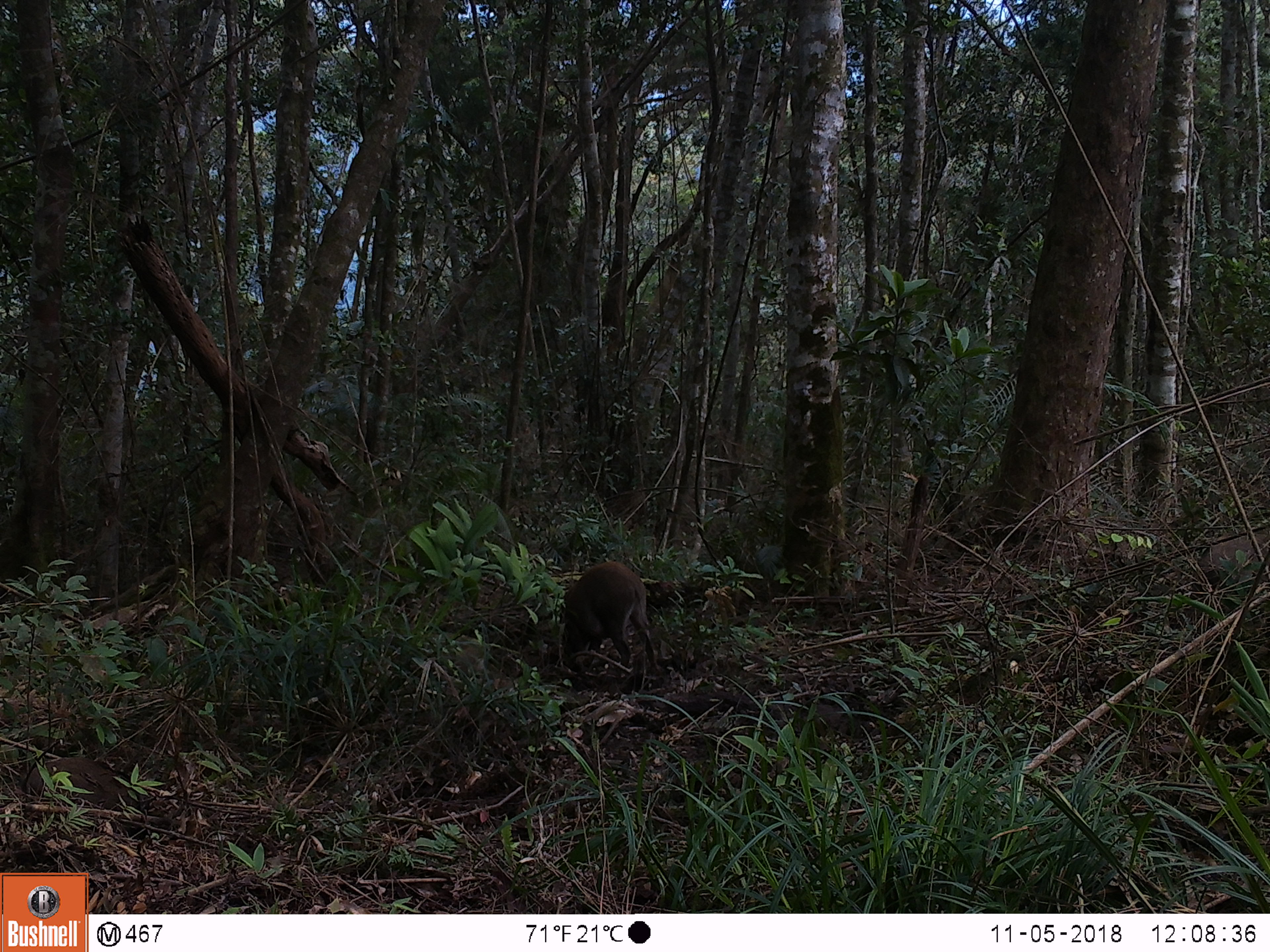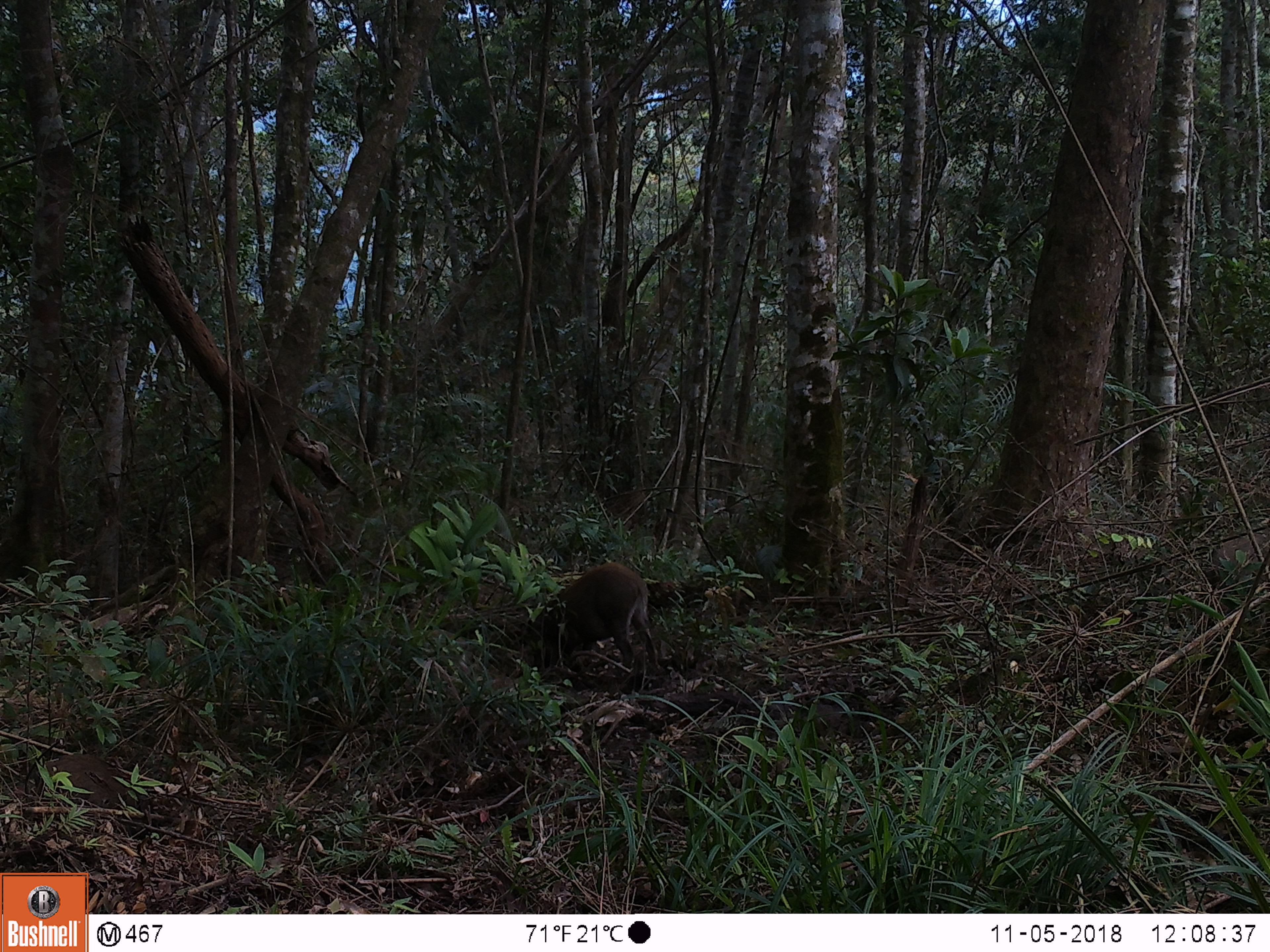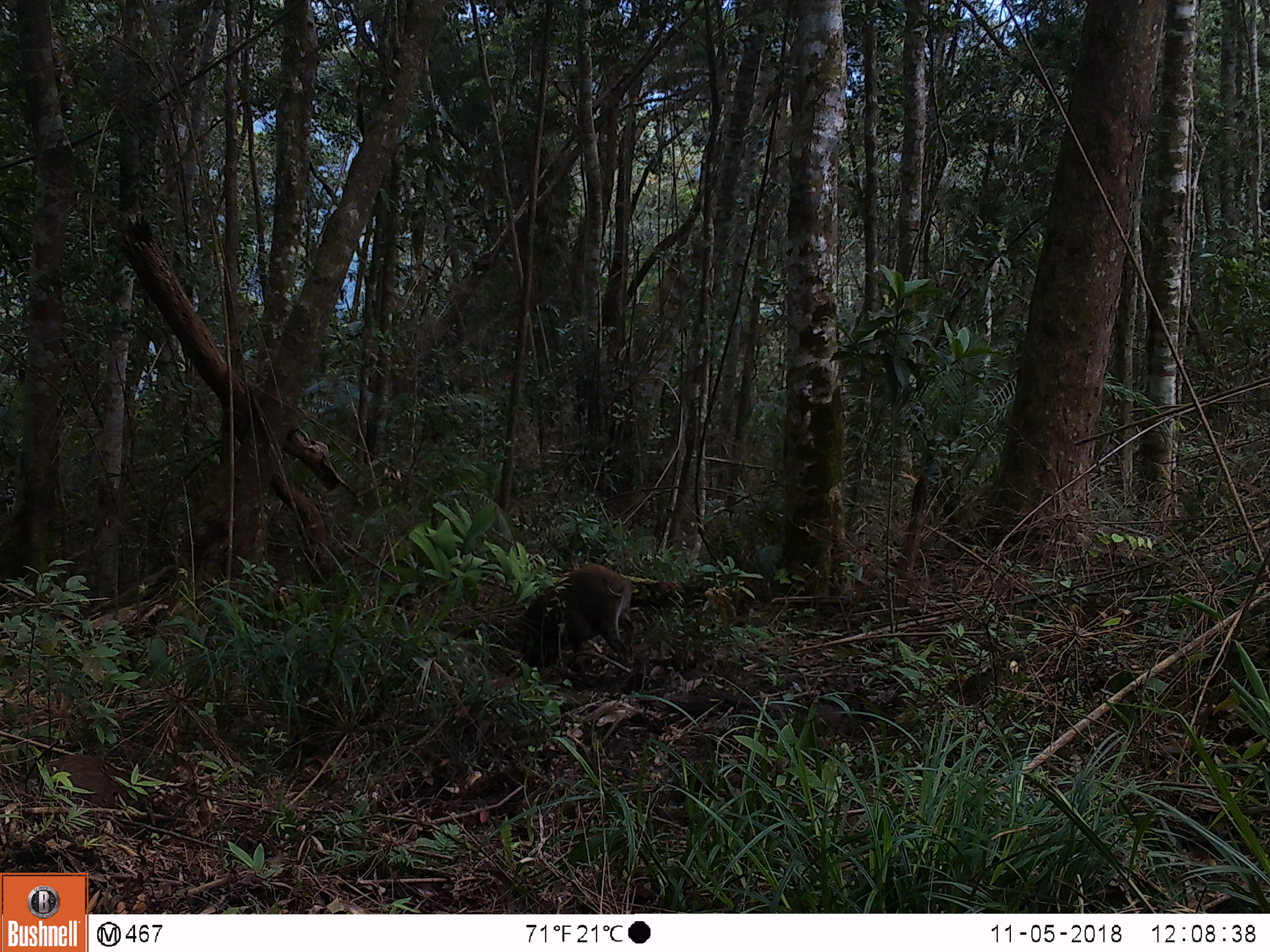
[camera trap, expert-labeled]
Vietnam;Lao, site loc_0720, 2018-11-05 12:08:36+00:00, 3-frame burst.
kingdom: Animalia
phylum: Chordata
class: Mammalia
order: Artiodactyla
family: Suidae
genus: Sus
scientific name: Sus scrofa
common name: eurasian wild pig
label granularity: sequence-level